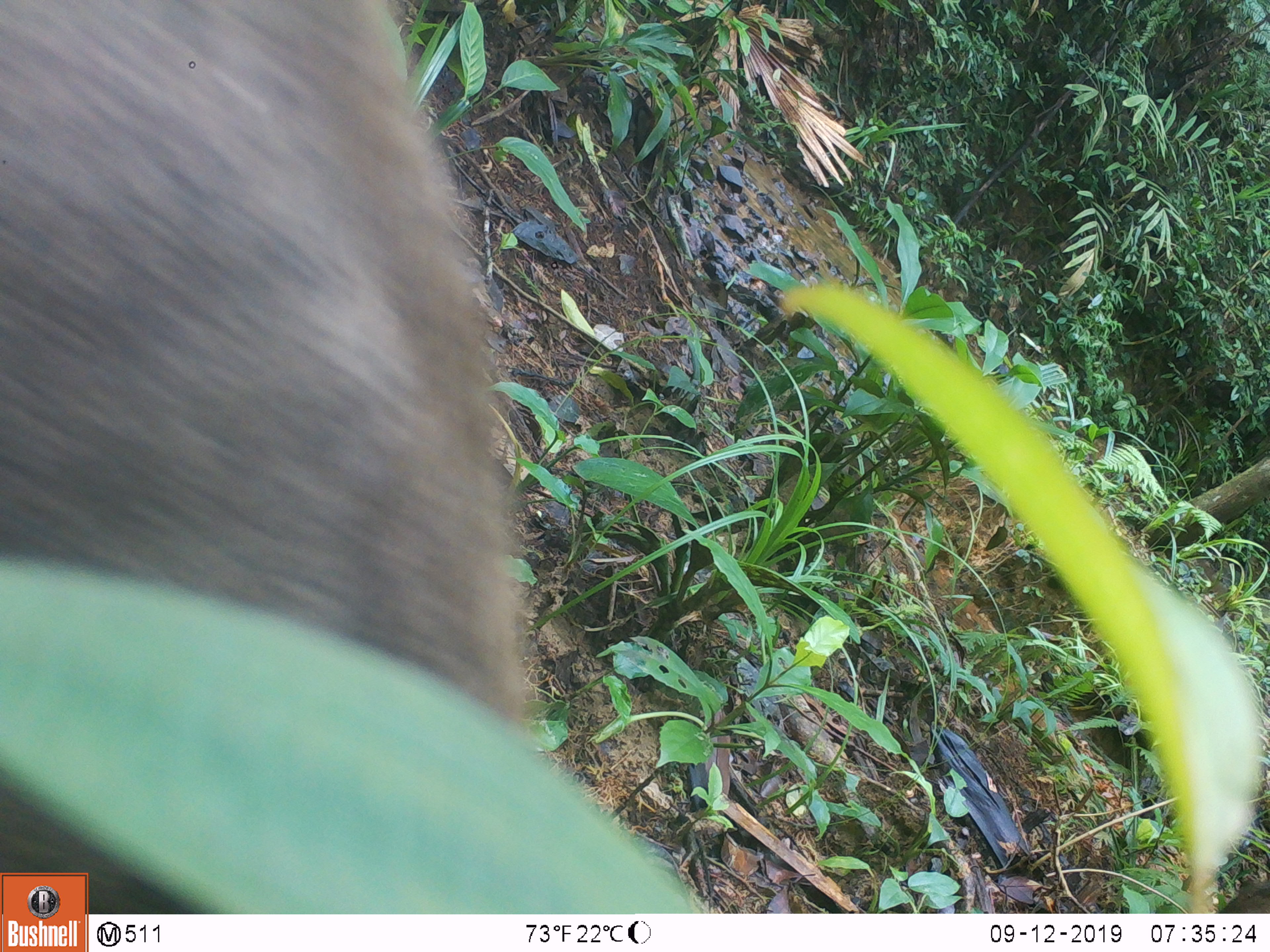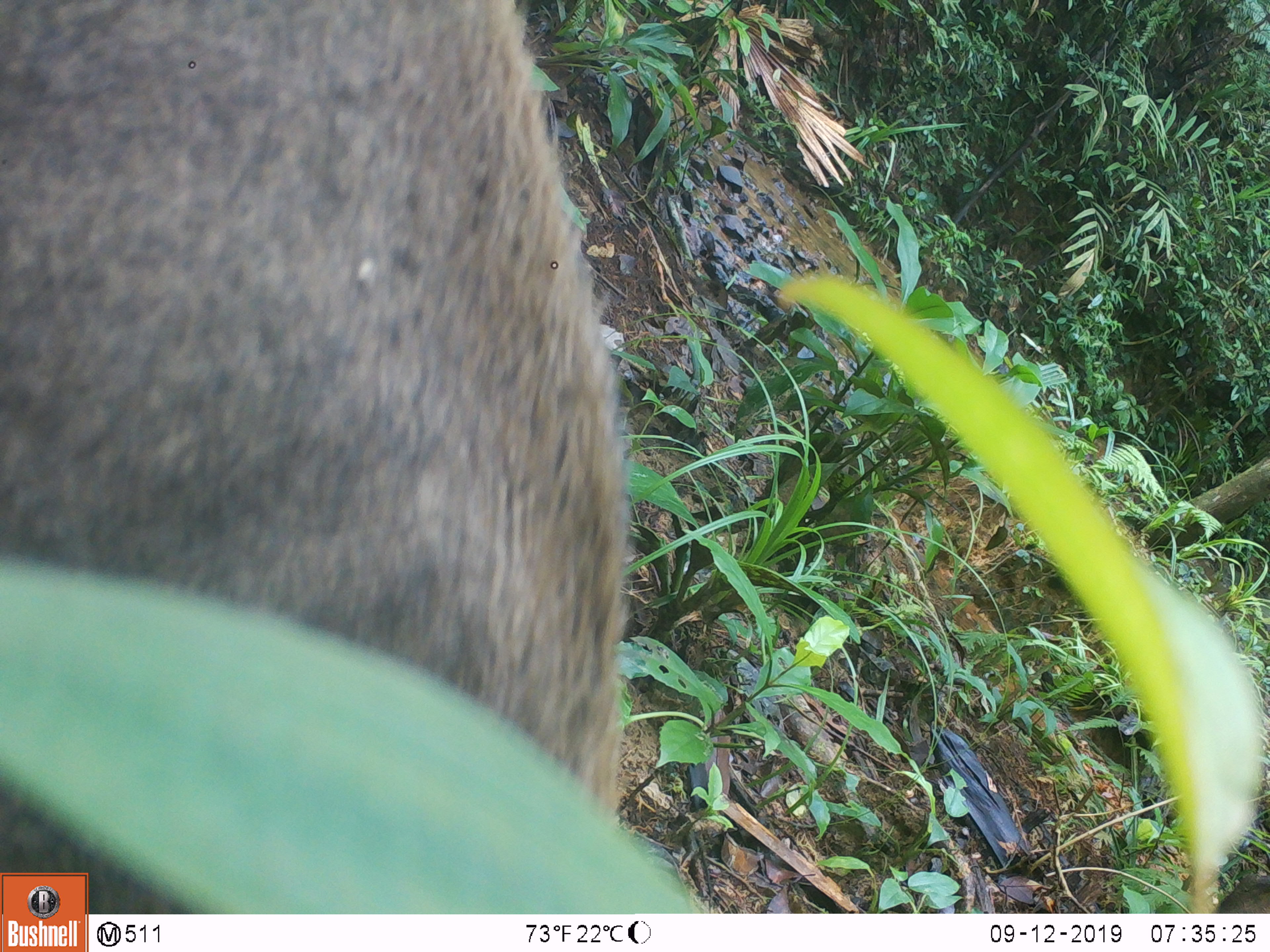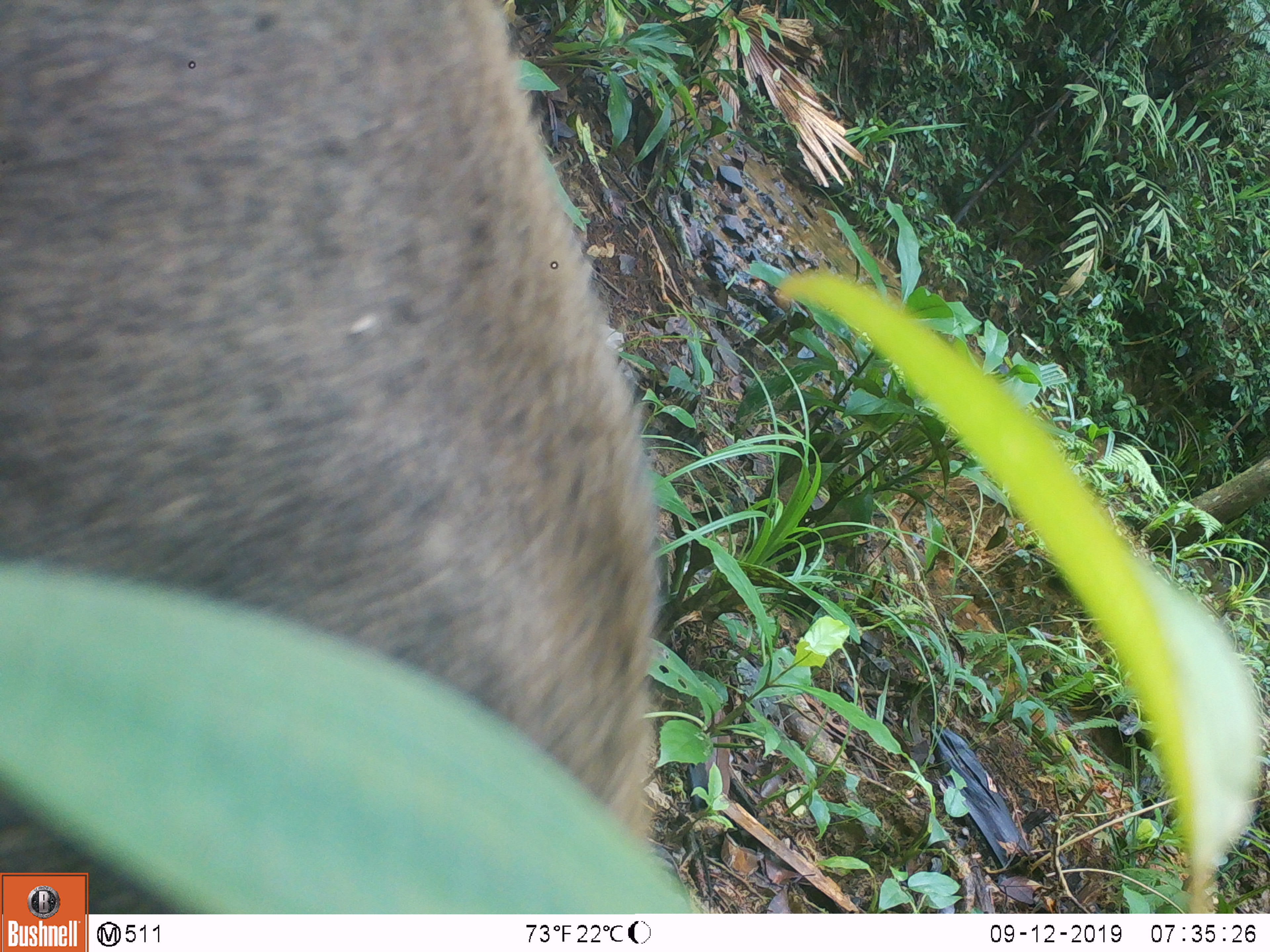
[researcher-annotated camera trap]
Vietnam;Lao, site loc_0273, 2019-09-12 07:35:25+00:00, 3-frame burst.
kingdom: Animalia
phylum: Chordata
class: Mammalia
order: Artiodactyla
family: Suidae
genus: Sus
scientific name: Sus scrofa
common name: eurasian wild pig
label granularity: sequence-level